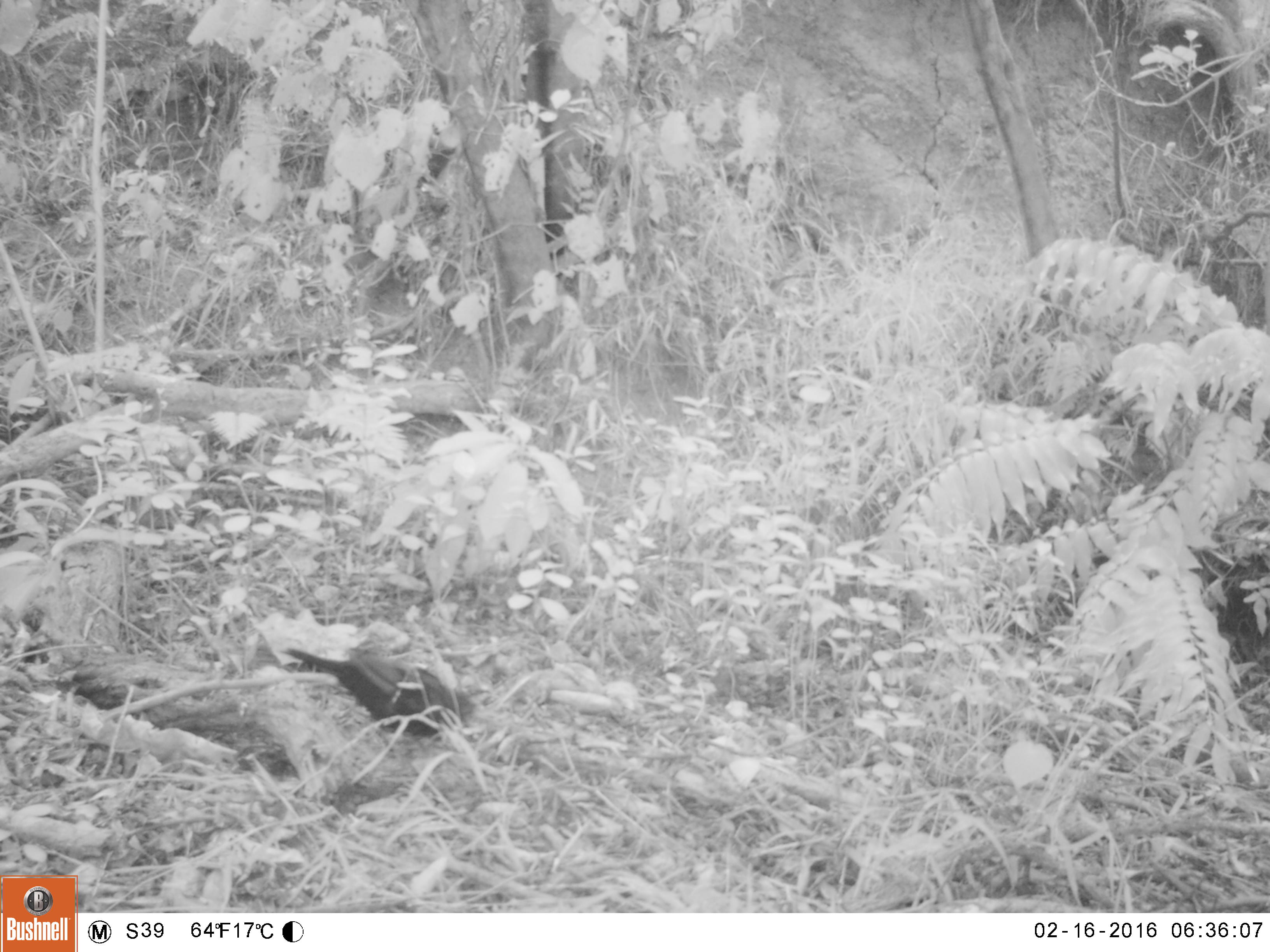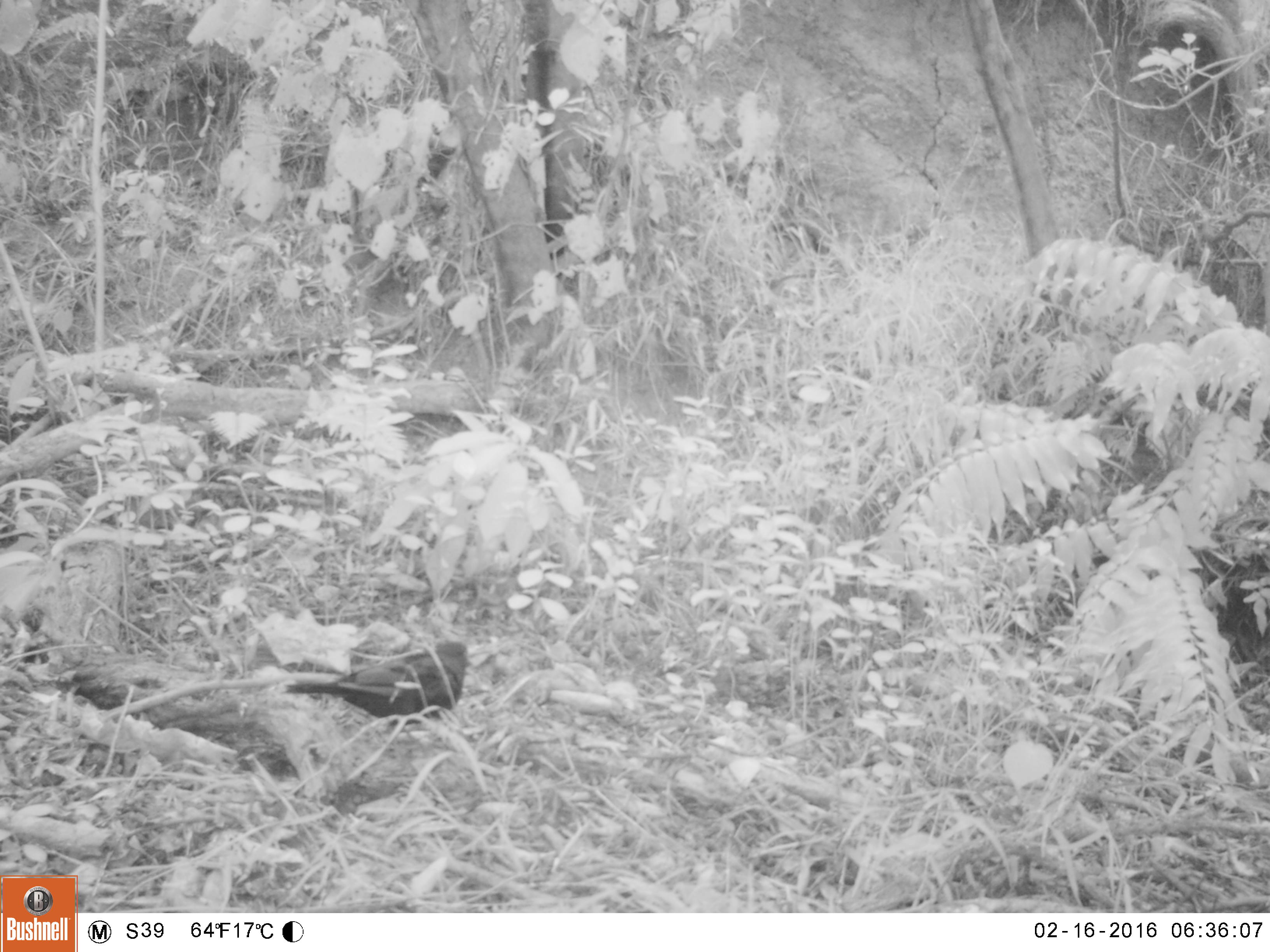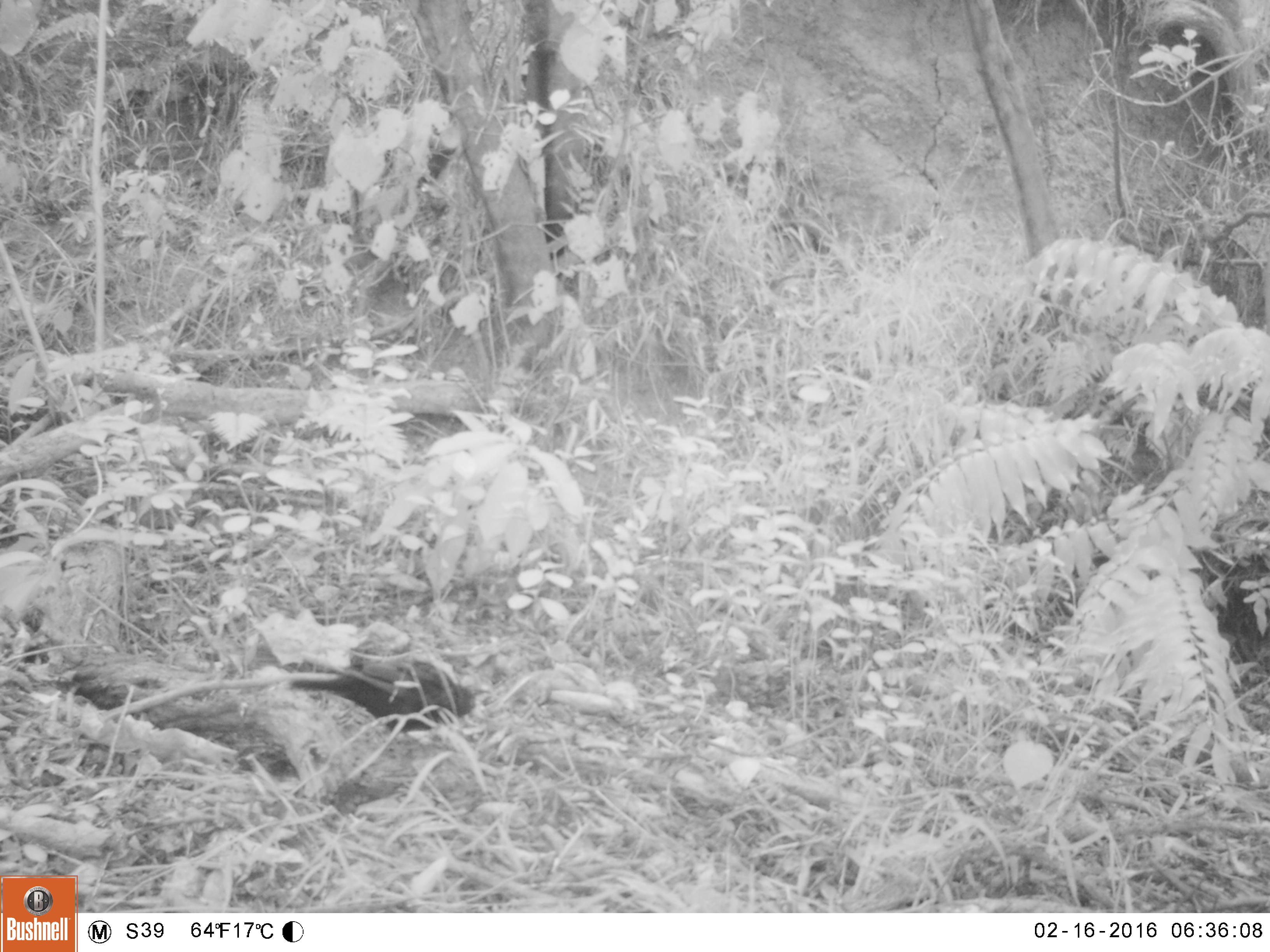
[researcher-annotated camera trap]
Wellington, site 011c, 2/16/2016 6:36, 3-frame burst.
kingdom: Animalia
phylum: Chordata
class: Aves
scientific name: Aves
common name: bird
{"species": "bird (Aves)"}